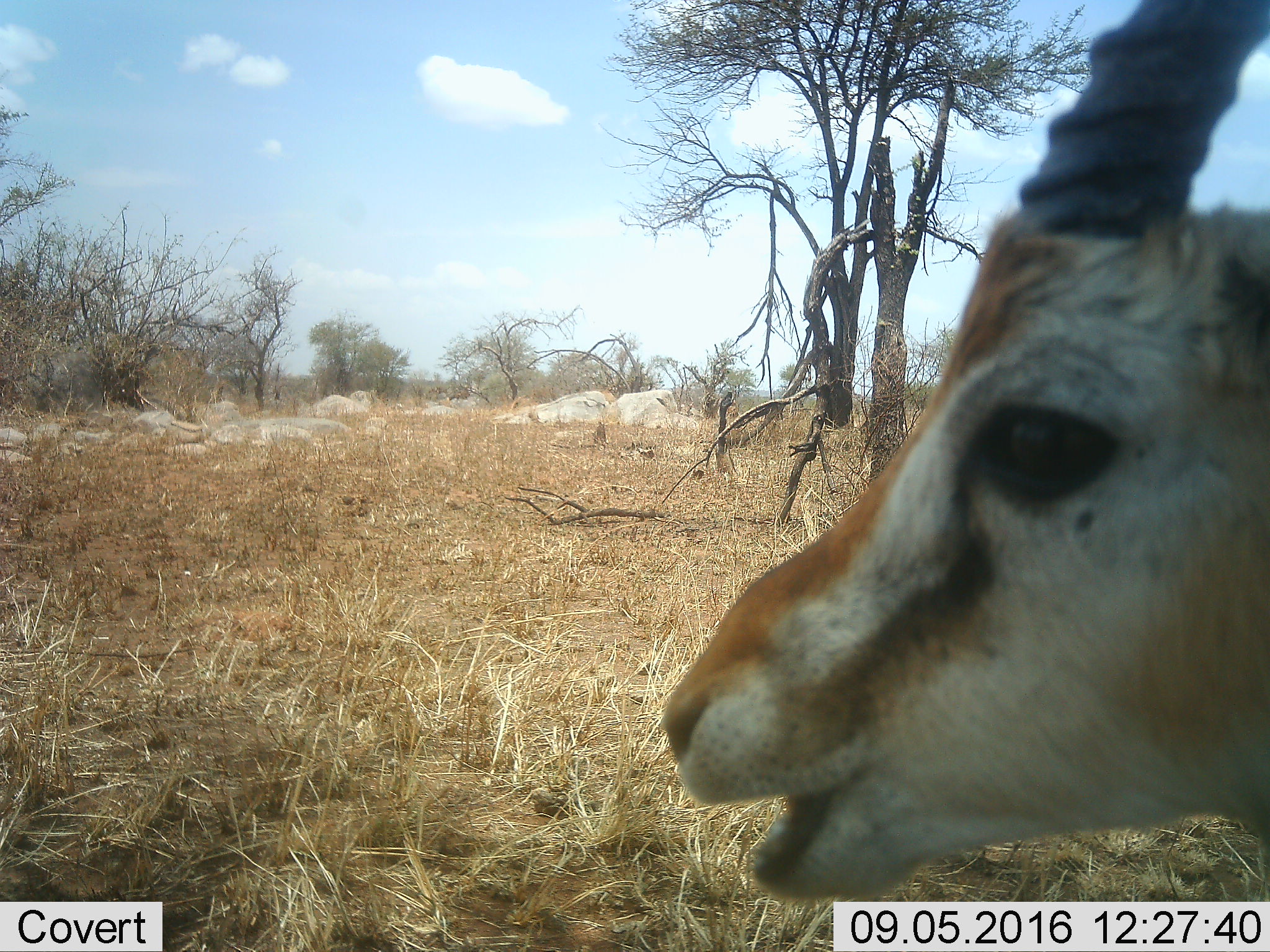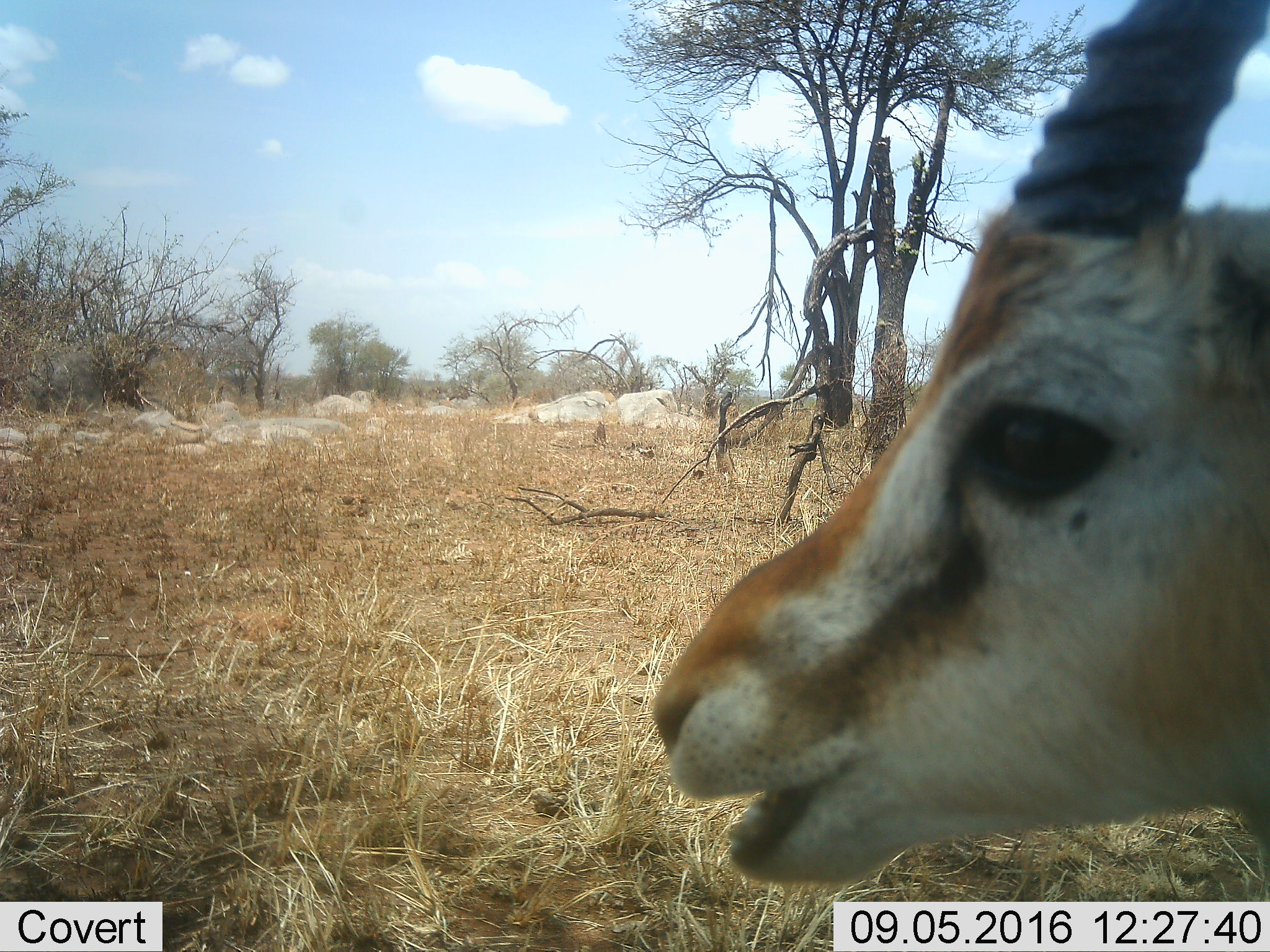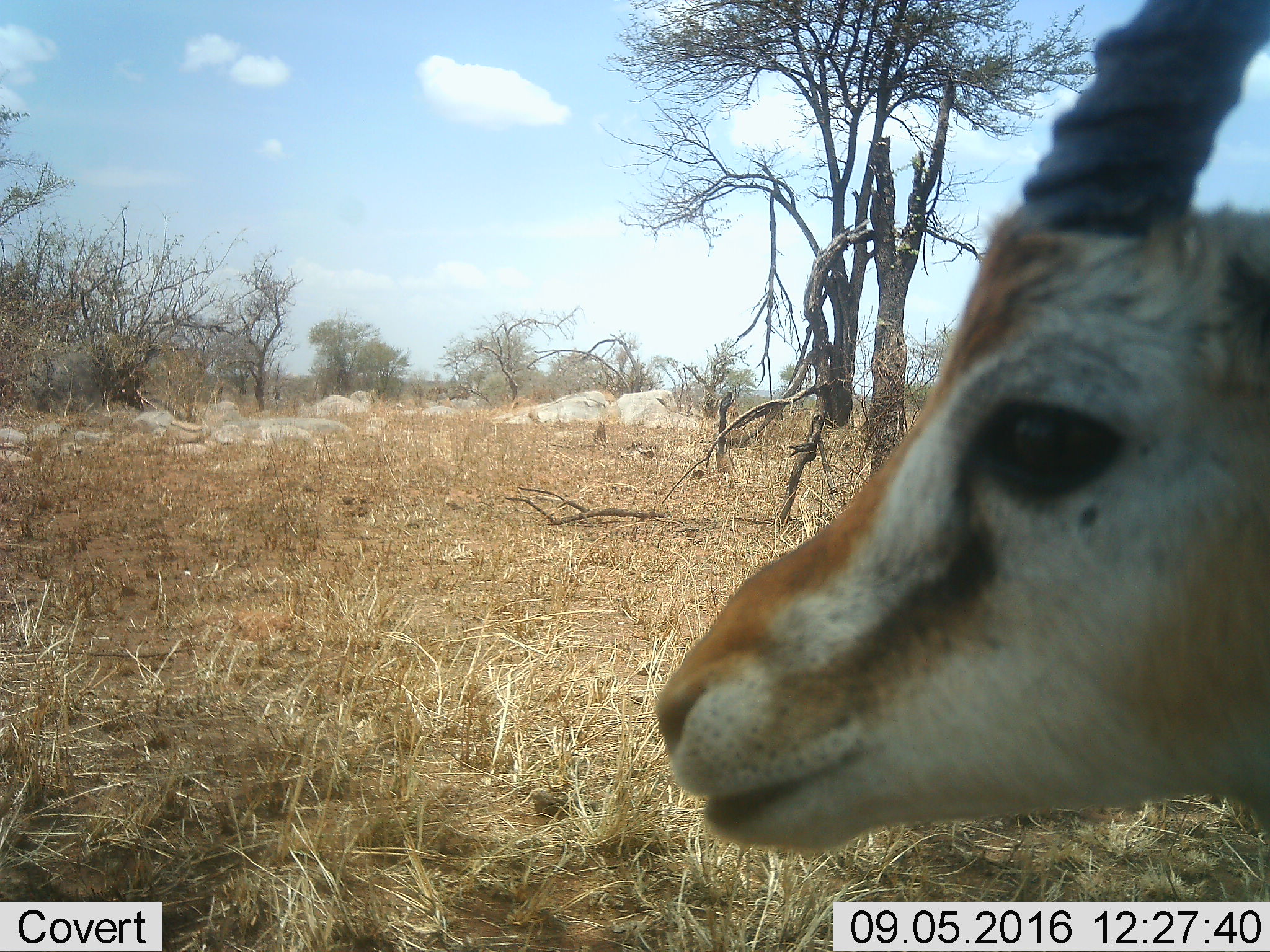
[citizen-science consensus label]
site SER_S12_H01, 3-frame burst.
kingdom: Animalia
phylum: Chordata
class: Mammalia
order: Artiodactyla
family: Bovidae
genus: Eudorcas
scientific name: Eudorcas thomsonii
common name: thomson's gazelle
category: gazellethomsons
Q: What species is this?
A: Gazellethomsons (thomson's gazelle) (Eudorcas thomsonii).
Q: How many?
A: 1.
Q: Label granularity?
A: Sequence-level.